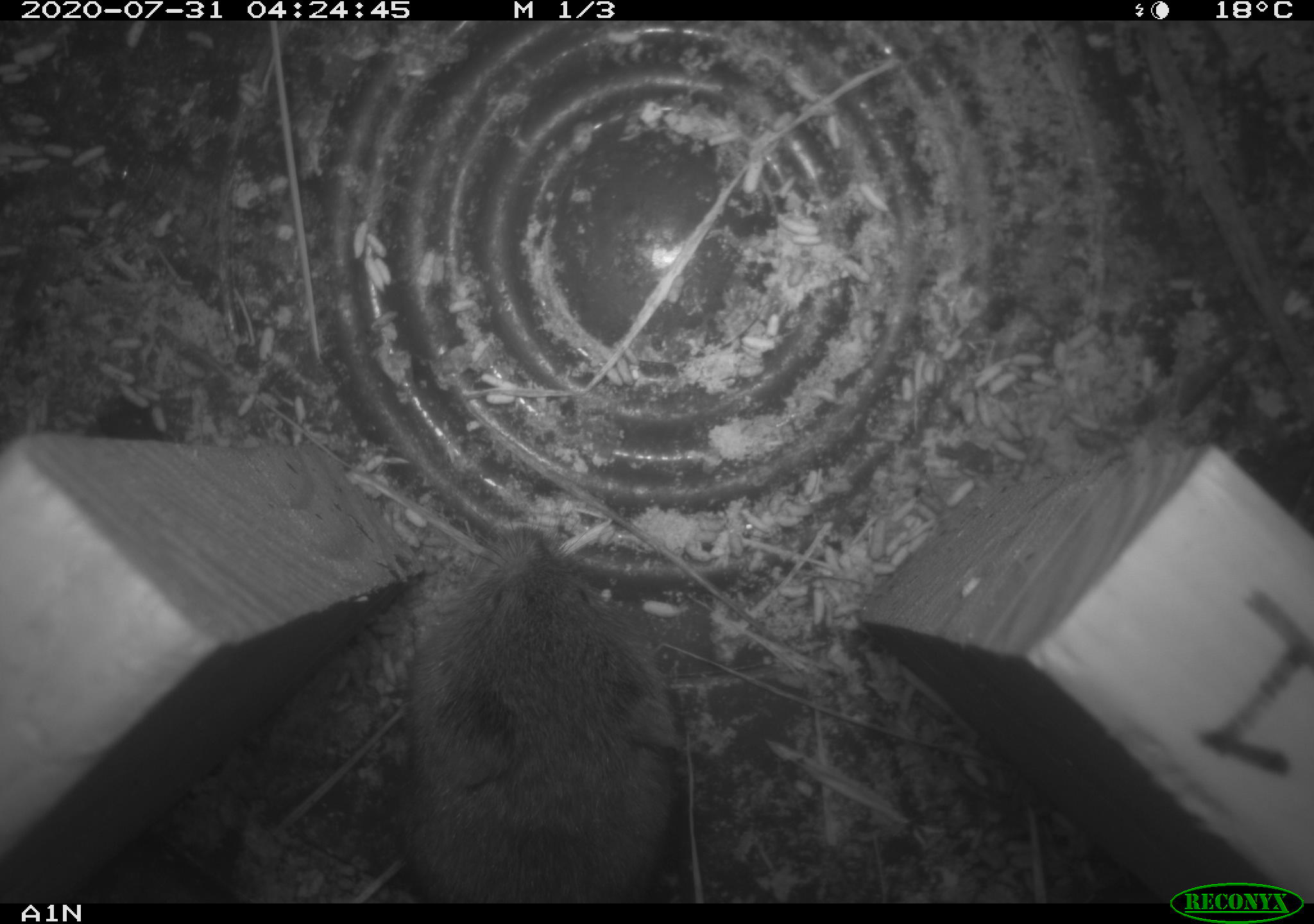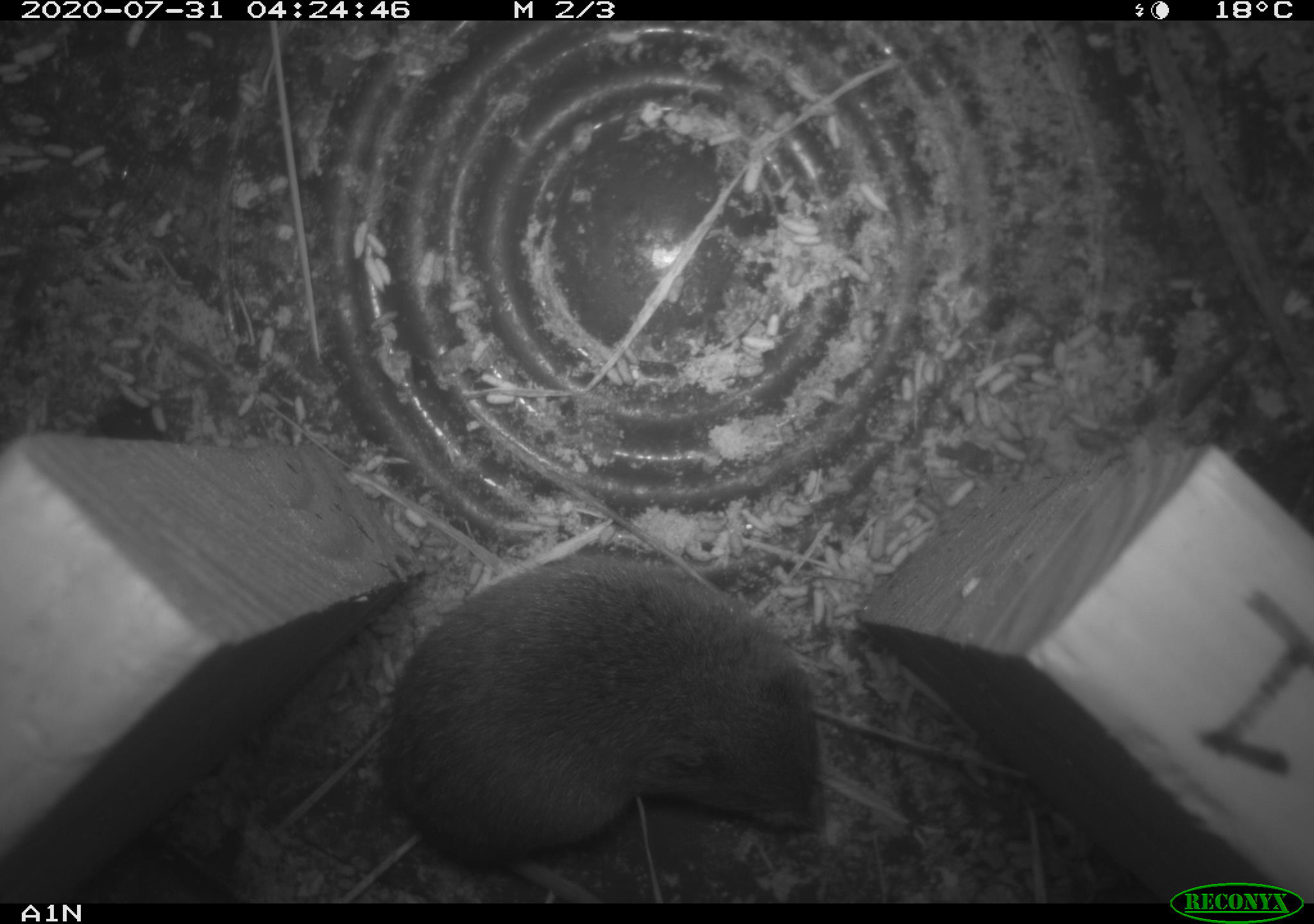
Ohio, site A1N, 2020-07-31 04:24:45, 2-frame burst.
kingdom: Animalia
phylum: Chordata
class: Mammalia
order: Rodentia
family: Cricetidae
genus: Peromyscus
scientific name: Peromyscus leucopus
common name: white-footed mouse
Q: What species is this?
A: White-footed mouse (Peromyscus leucopus).